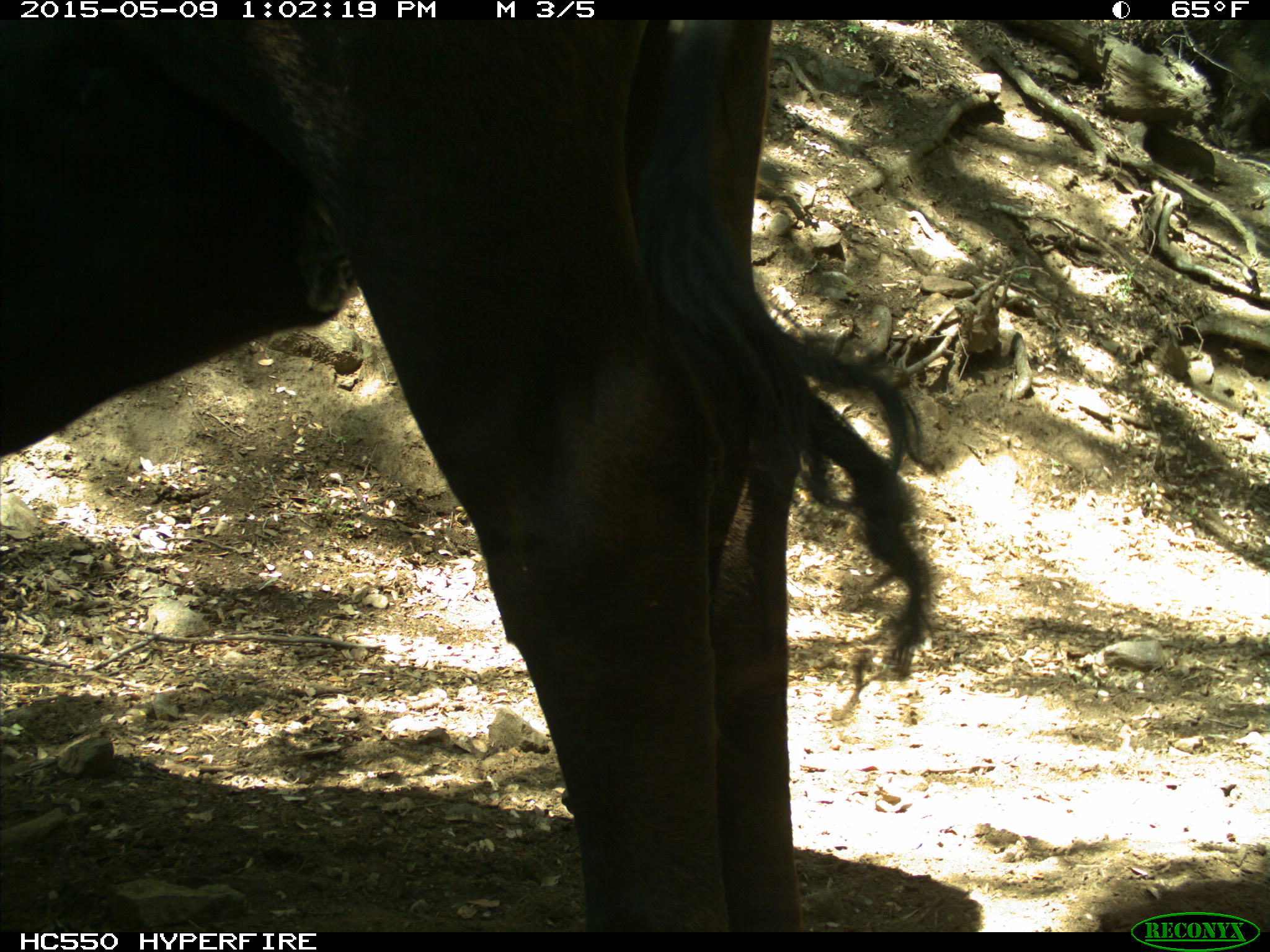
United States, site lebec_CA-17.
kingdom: Animalia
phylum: Chordata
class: Mammalia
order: Artiodactyla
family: Bovidae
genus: Bos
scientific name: Bos taurus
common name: domestic cow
Bos taurus (domestic cow).